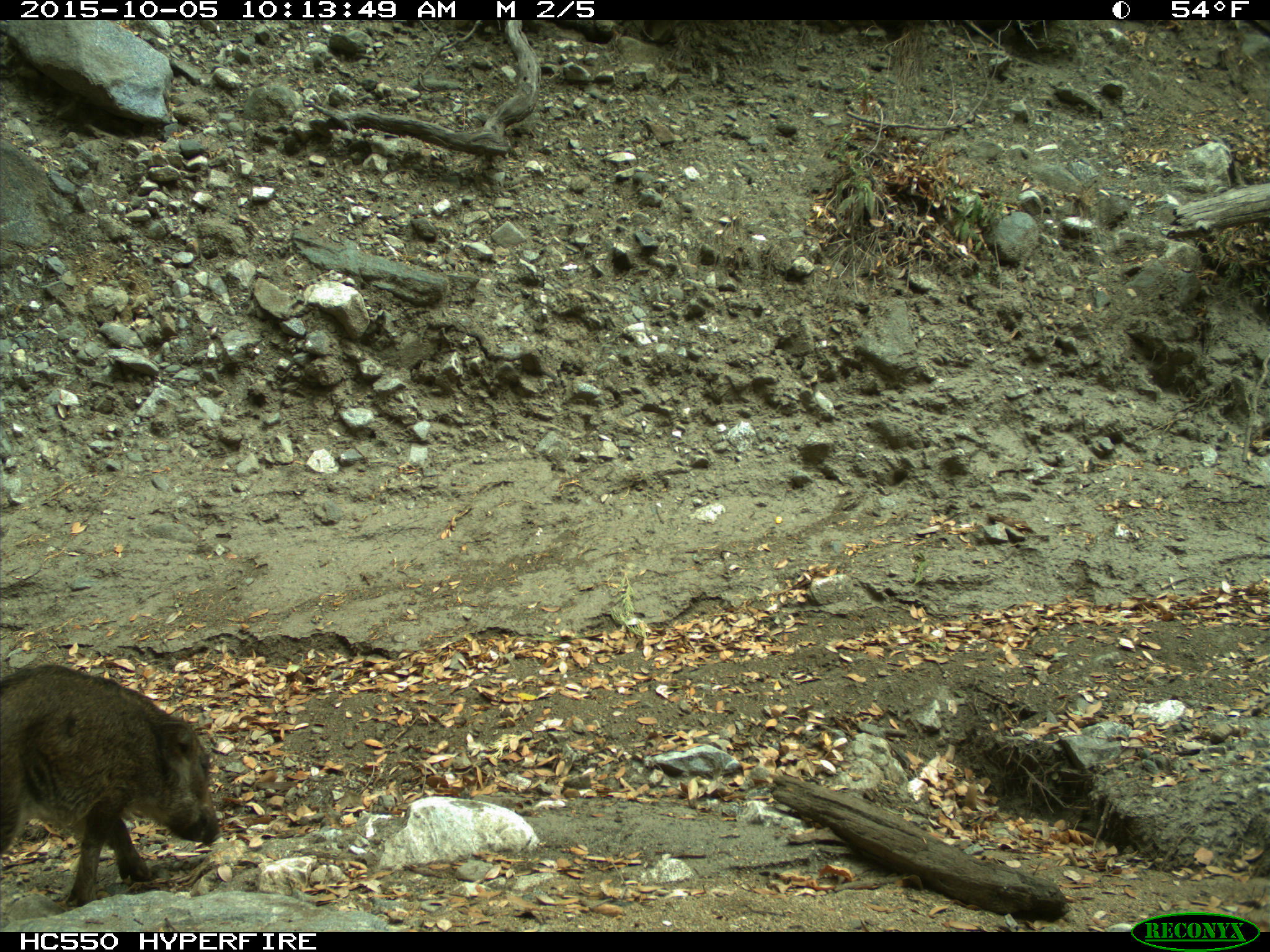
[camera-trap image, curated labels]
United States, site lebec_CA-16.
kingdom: Animalia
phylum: Chordata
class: Mammalia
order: Artiodactyla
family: Suidae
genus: Sus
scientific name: Sus scrofa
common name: wild boar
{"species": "Sus scrofa (wild boar)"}